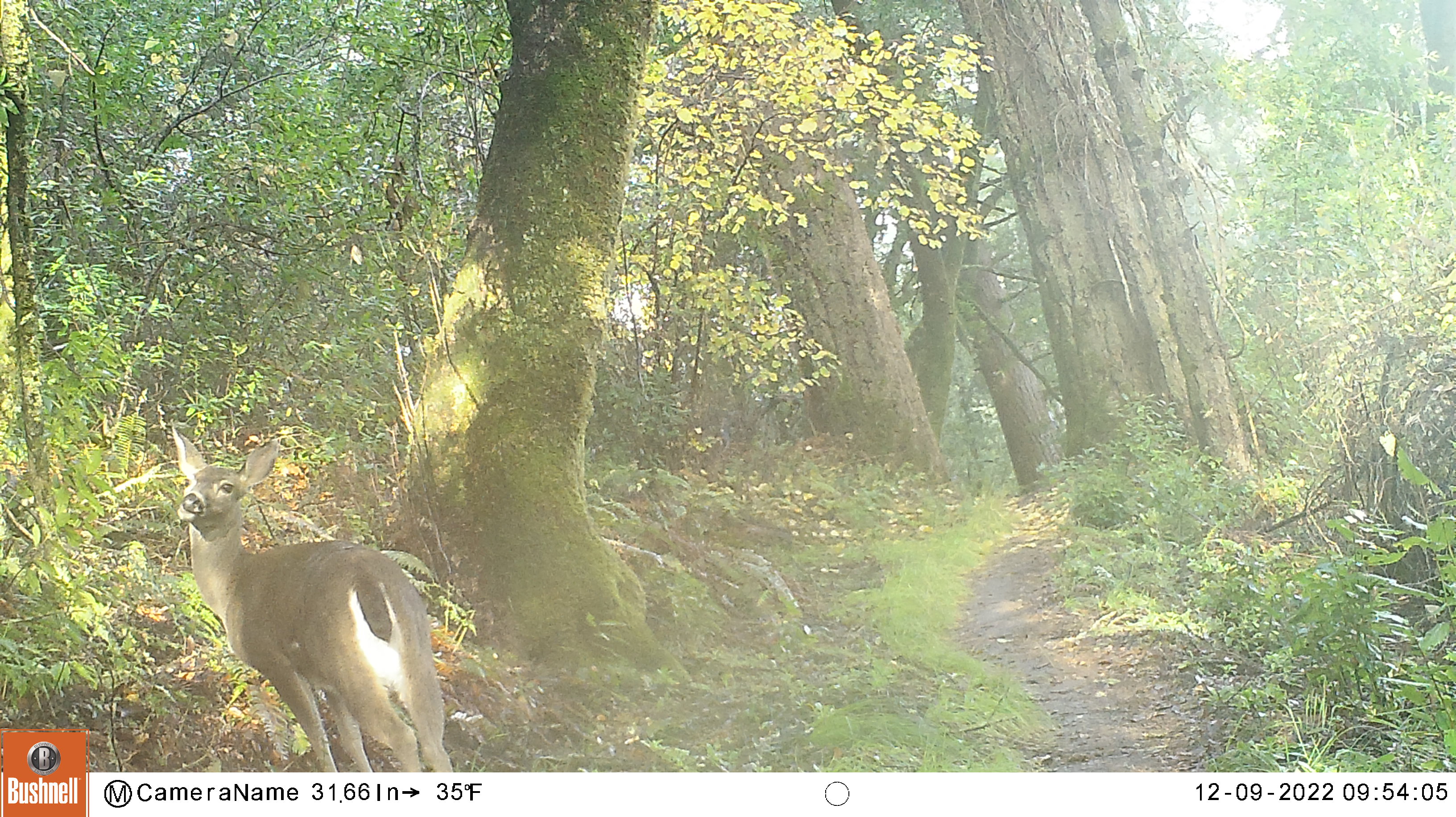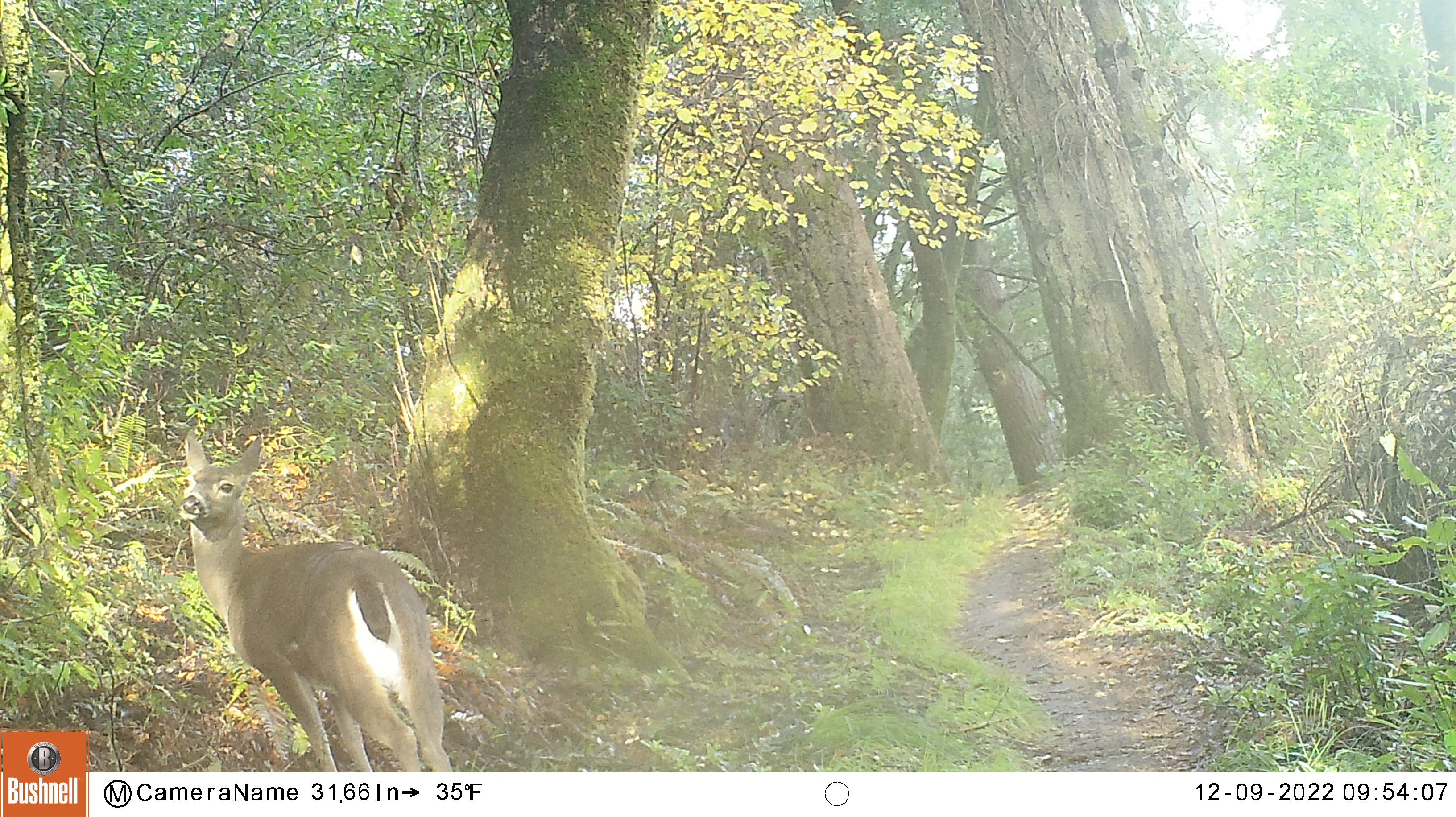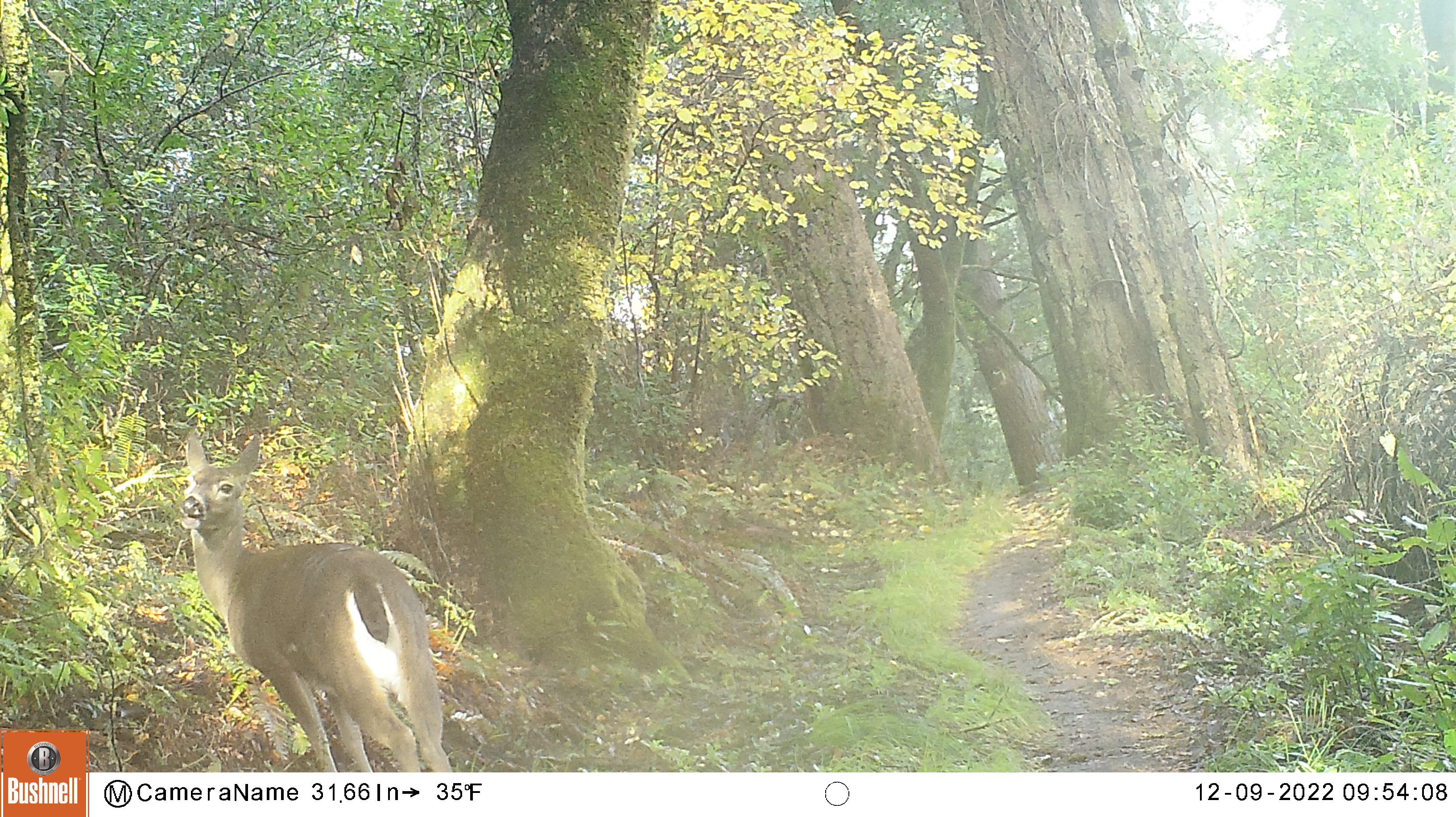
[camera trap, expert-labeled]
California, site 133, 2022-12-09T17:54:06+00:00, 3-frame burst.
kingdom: Animalia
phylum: Chordata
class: Mammalia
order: Artiodactyla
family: Cervidae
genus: Odocoileus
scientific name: Odocoileus hemionus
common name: mule deer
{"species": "mule deer (Odocoileus hemionus)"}